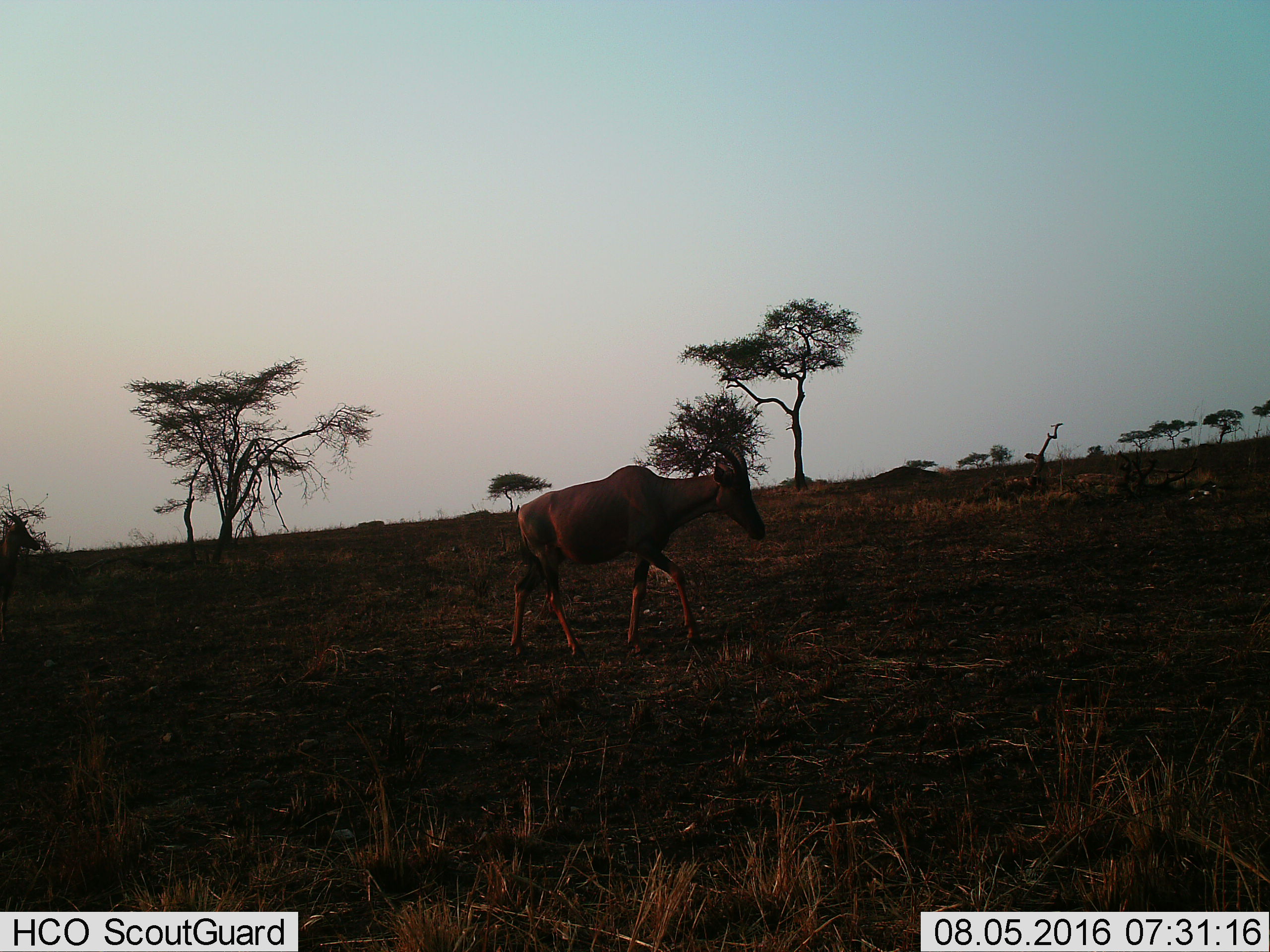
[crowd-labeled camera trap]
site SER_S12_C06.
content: unidentified animal